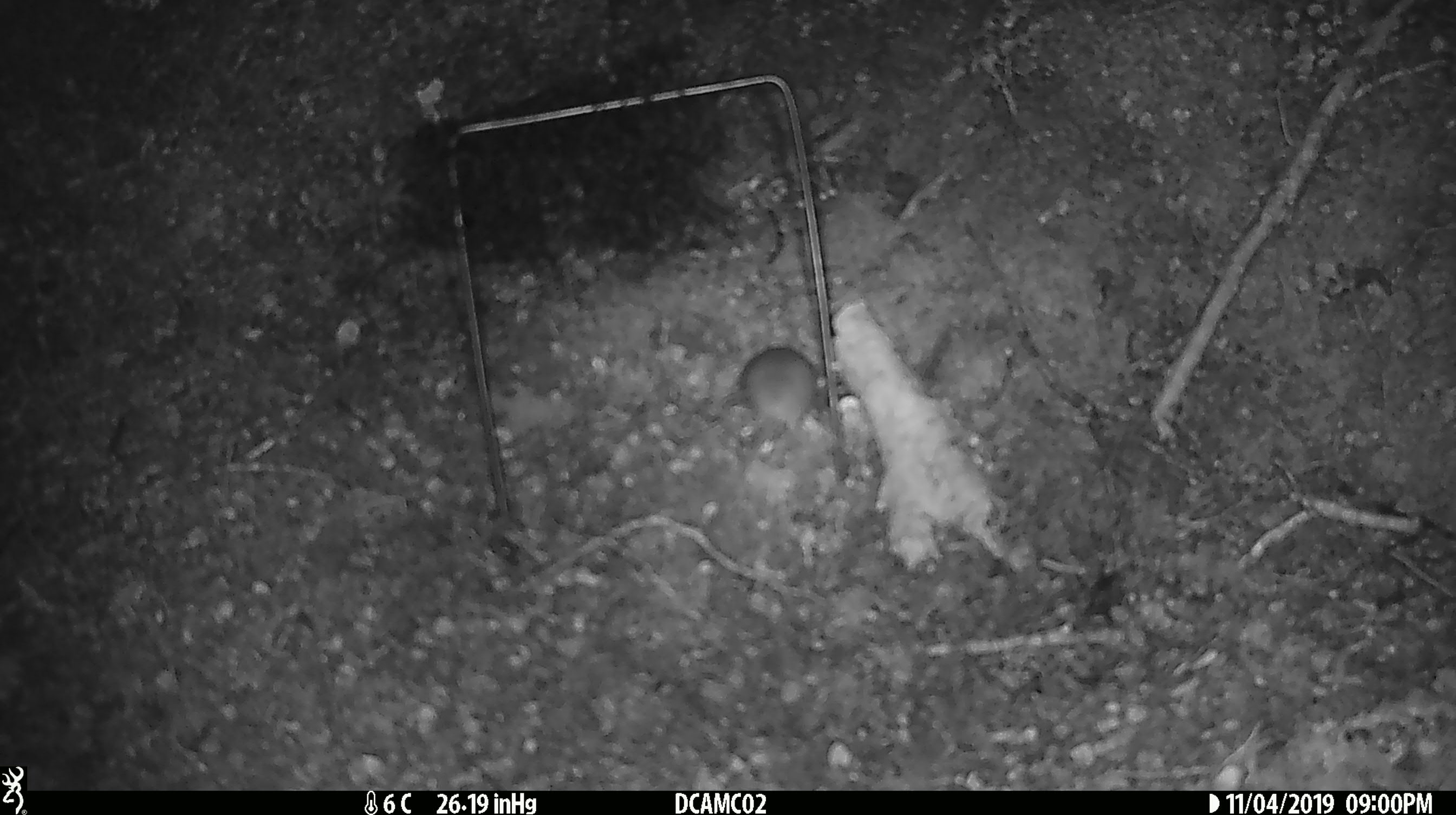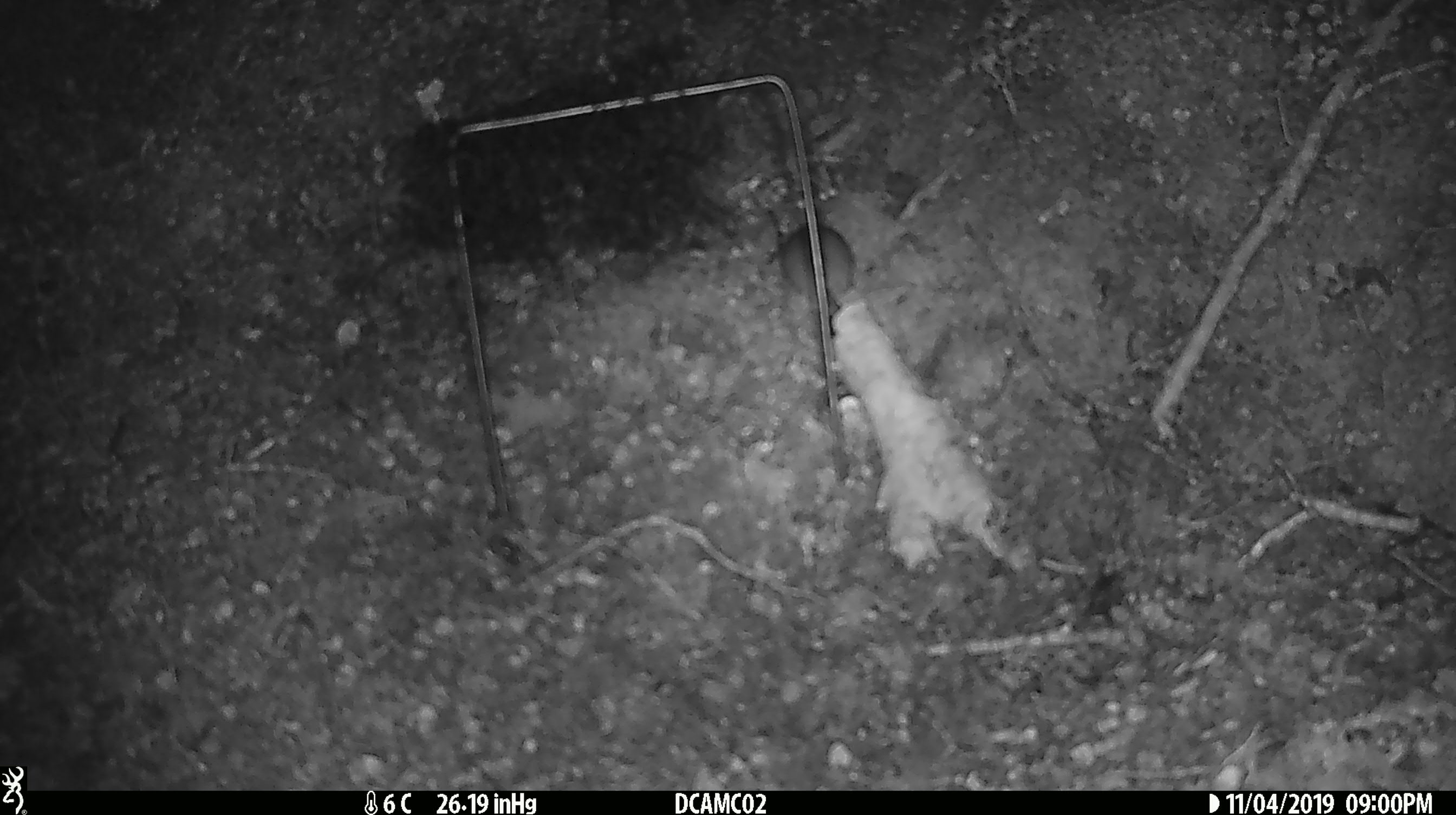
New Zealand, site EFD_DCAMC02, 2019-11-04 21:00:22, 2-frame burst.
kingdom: Animalia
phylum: Chordata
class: Mammalia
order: Rodentia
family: Muridae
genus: Mus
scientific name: Mus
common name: mouse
Mouse (Mus).